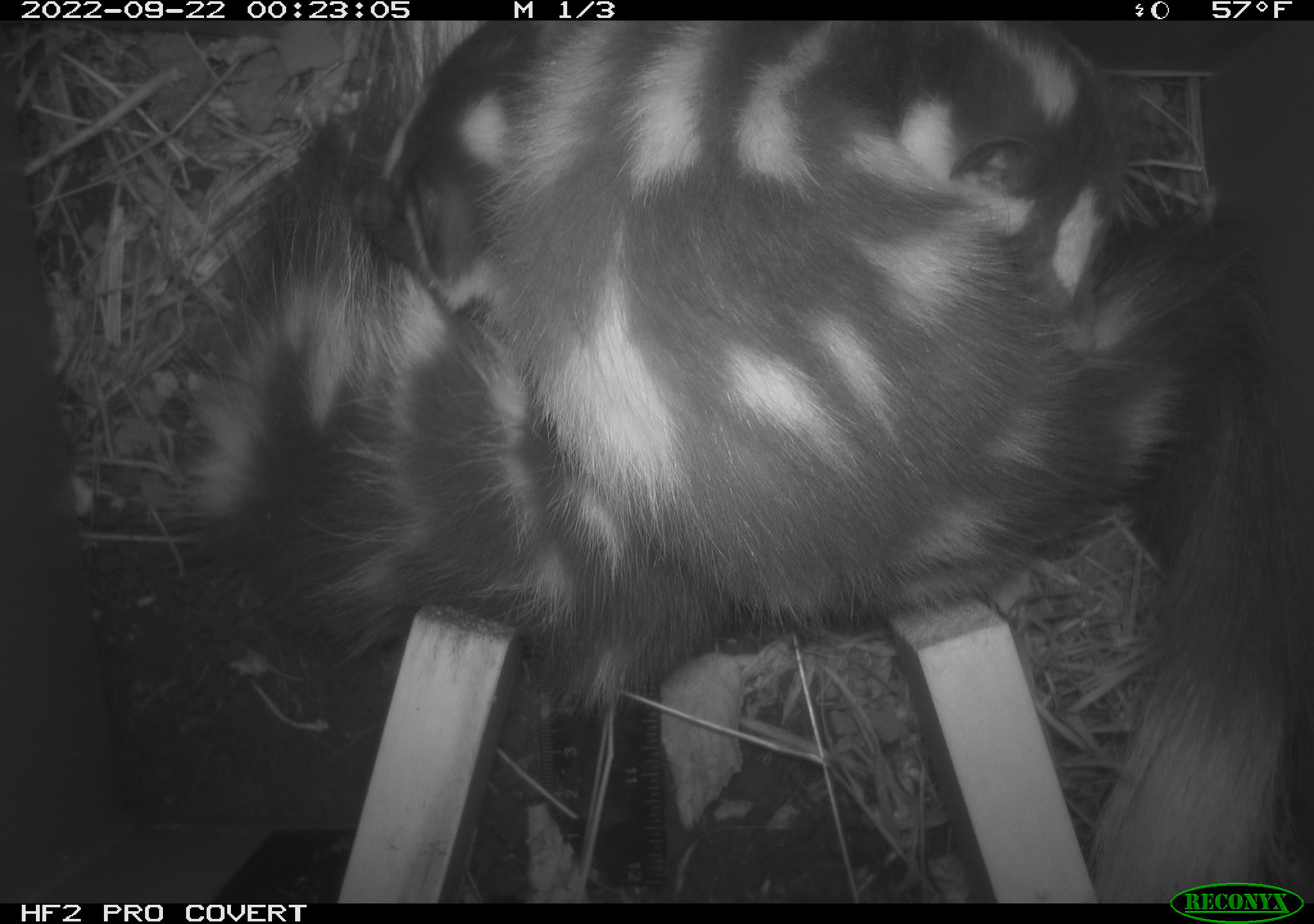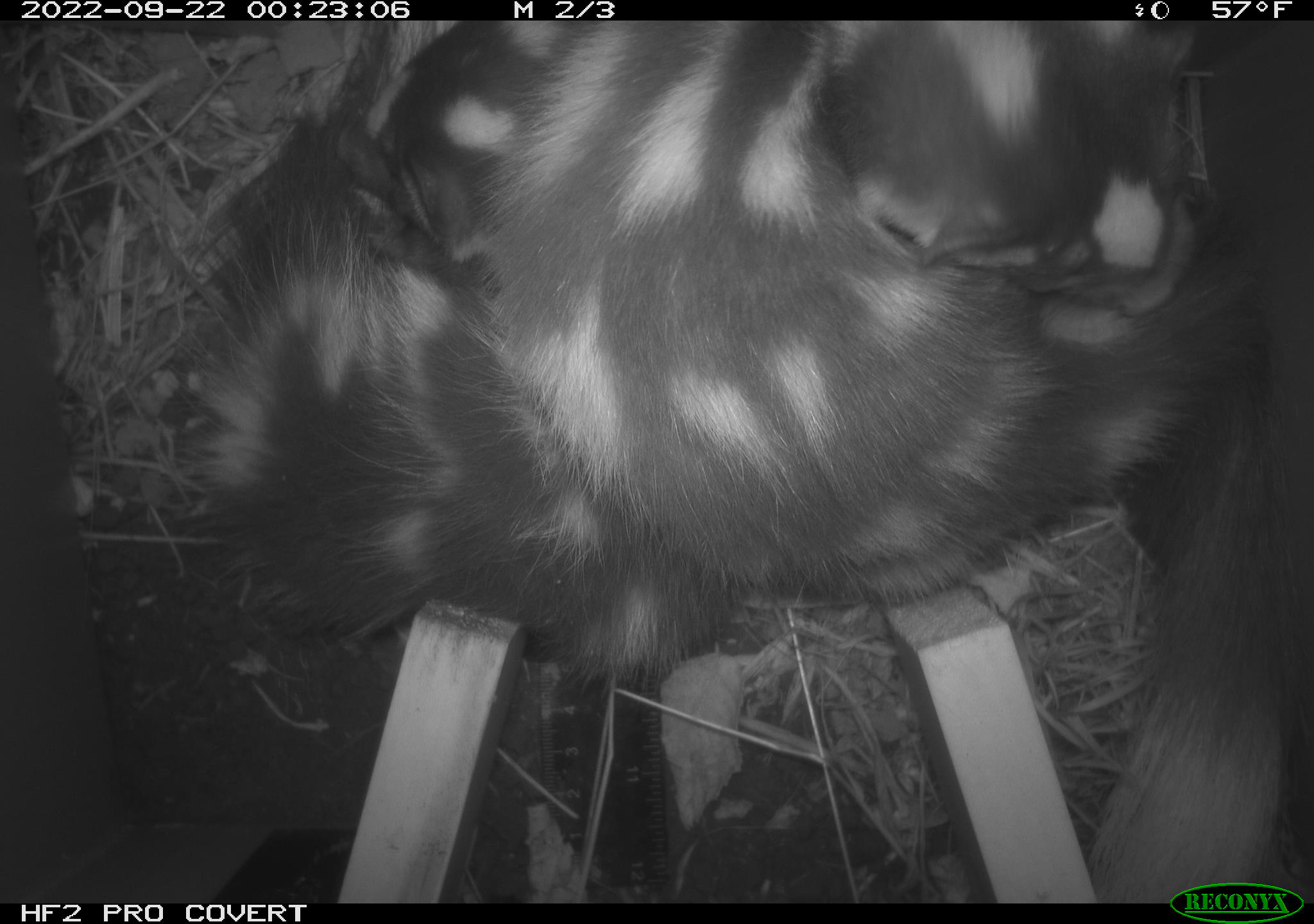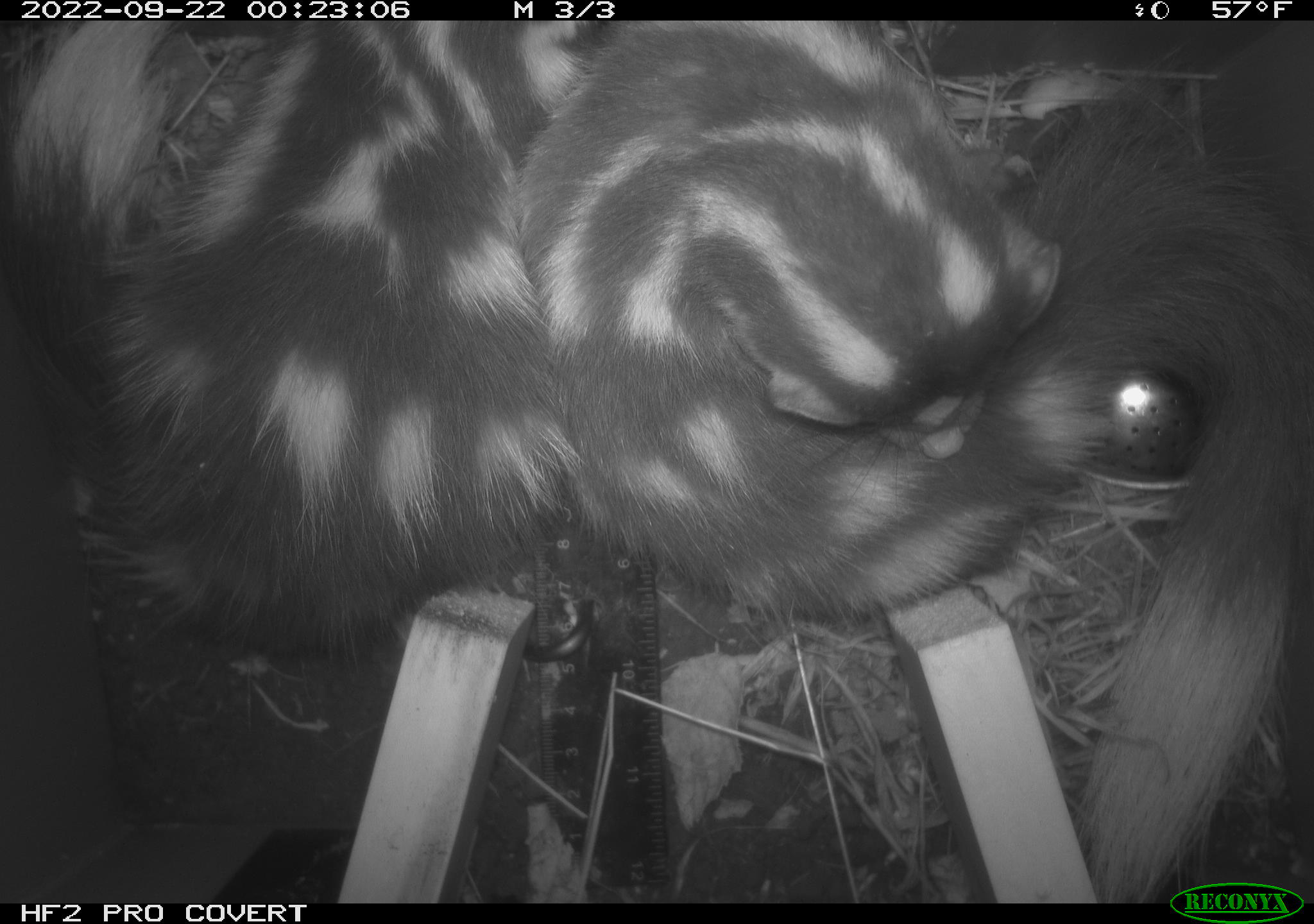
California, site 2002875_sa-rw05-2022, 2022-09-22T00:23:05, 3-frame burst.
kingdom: Animalia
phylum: Chordata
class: Mammalia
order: Carnivora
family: Mephitidae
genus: Spilogale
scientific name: Spilogale gracilis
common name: western spotted skunk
Western spotted skunk (Spilogale gracilis).